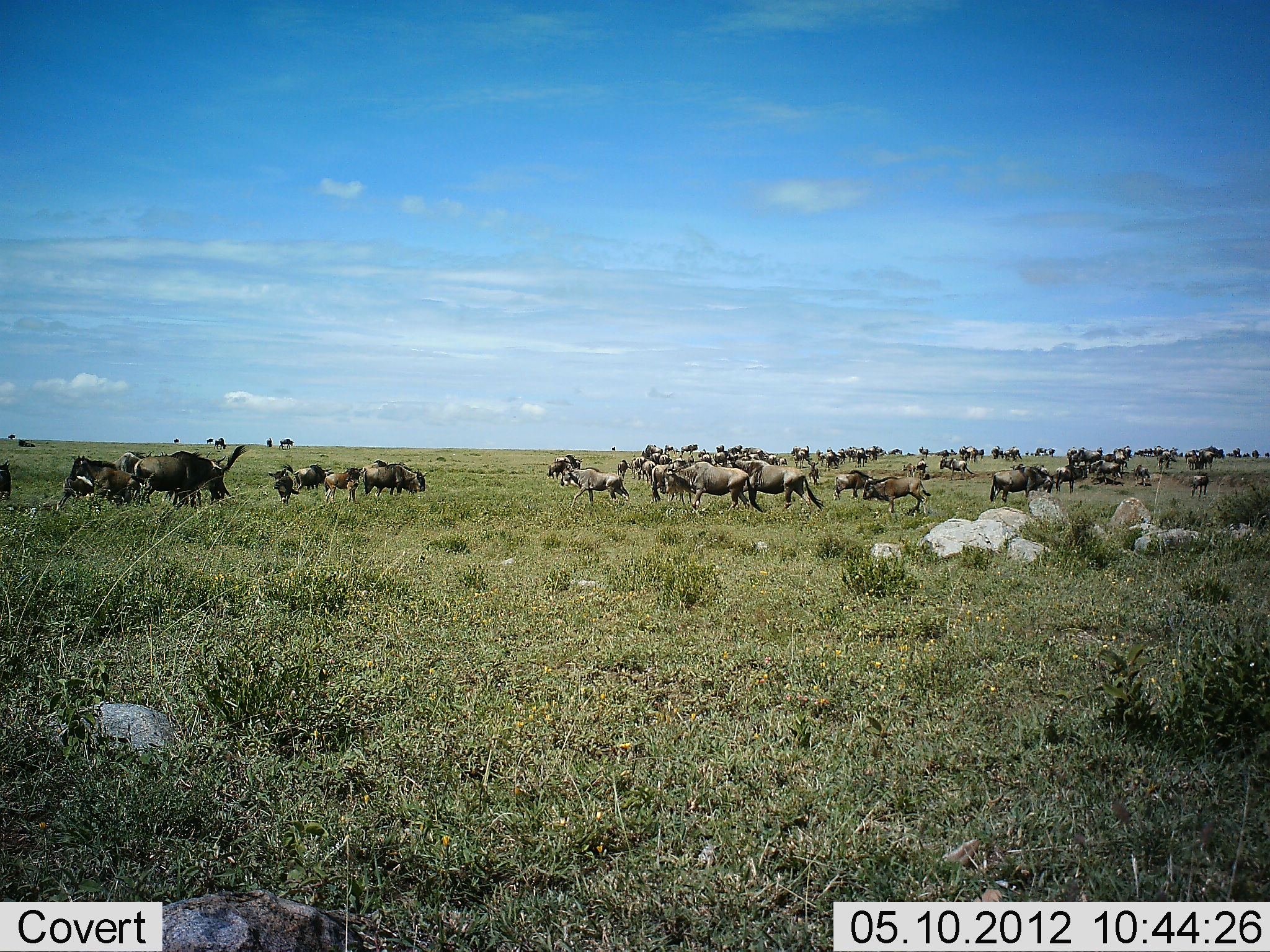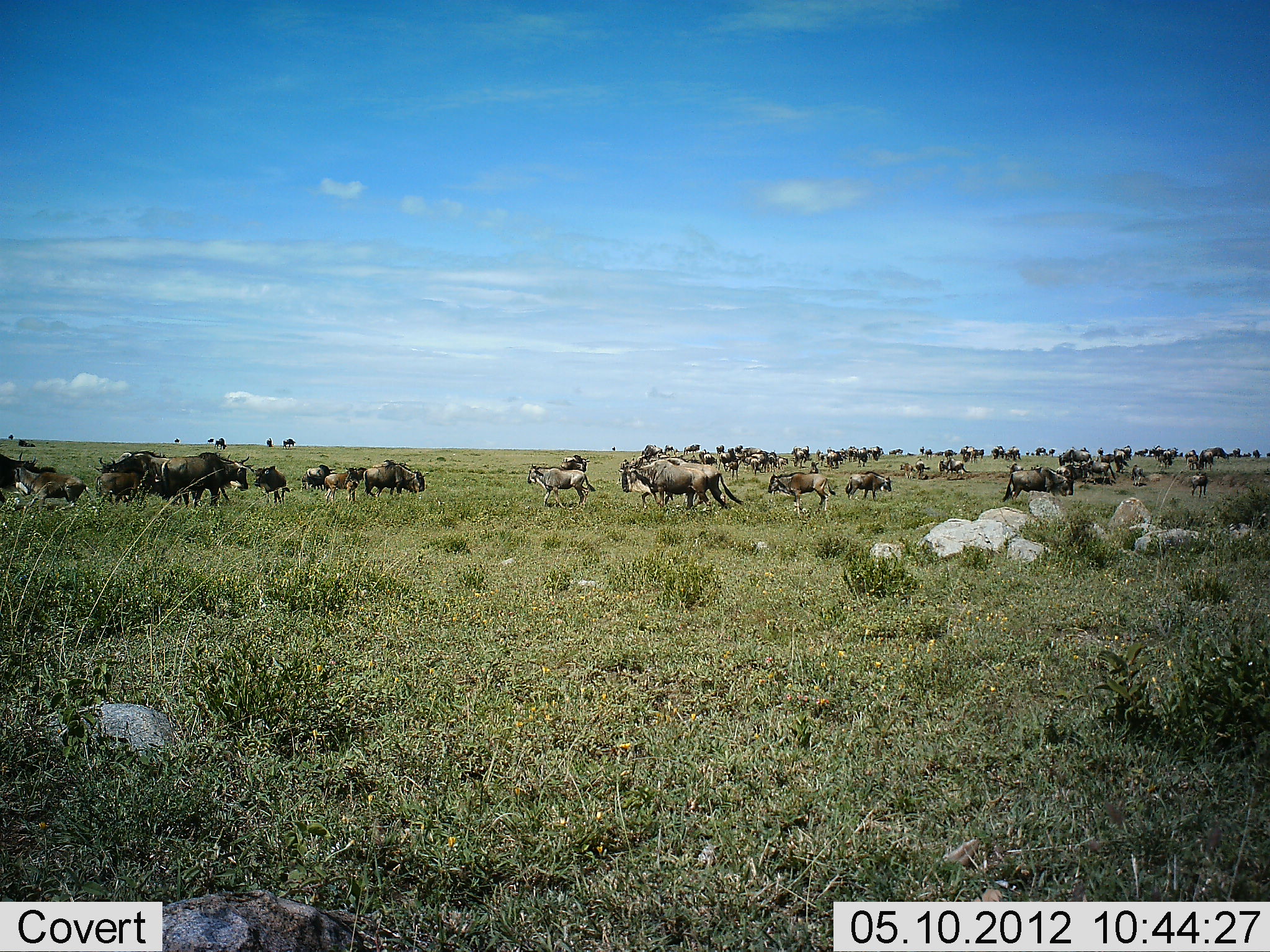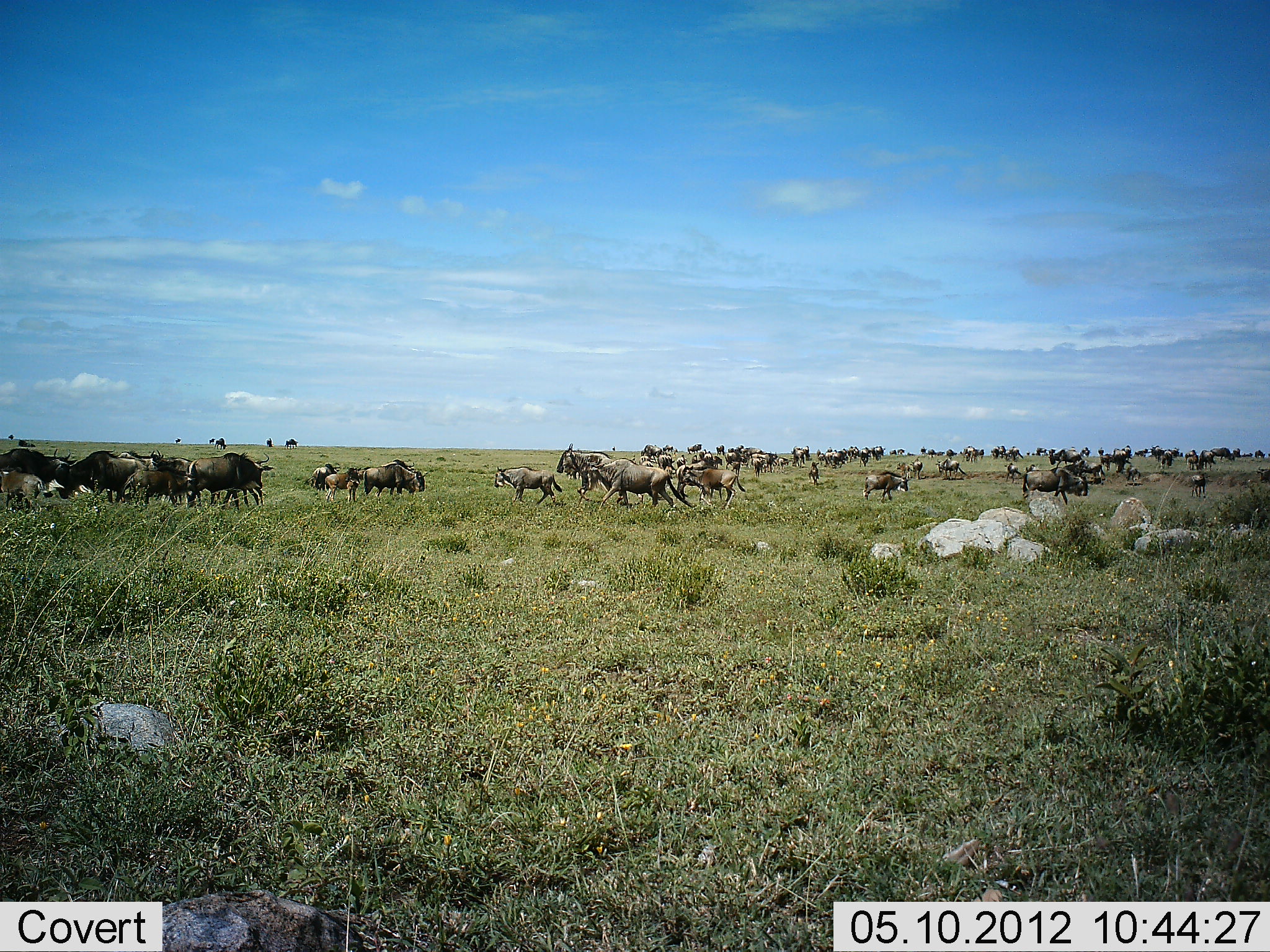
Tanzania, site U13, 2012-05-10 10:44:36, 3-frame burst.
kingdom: Animalia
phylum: Chordata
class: Mammalia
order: Artiodactyla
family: Bovidae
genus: Connochaetes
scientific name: Connochaetes taurinus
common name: blue wildebeest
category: wildebeest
Wildebeest (blue wildebeest) (Connochaetes taurinus), count 51+. Behavior (volunteer vote fractions): standing 70%, resting 0%, moving 70%, interacting 10%. Young present (vote fraction): 20%. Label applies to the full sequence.